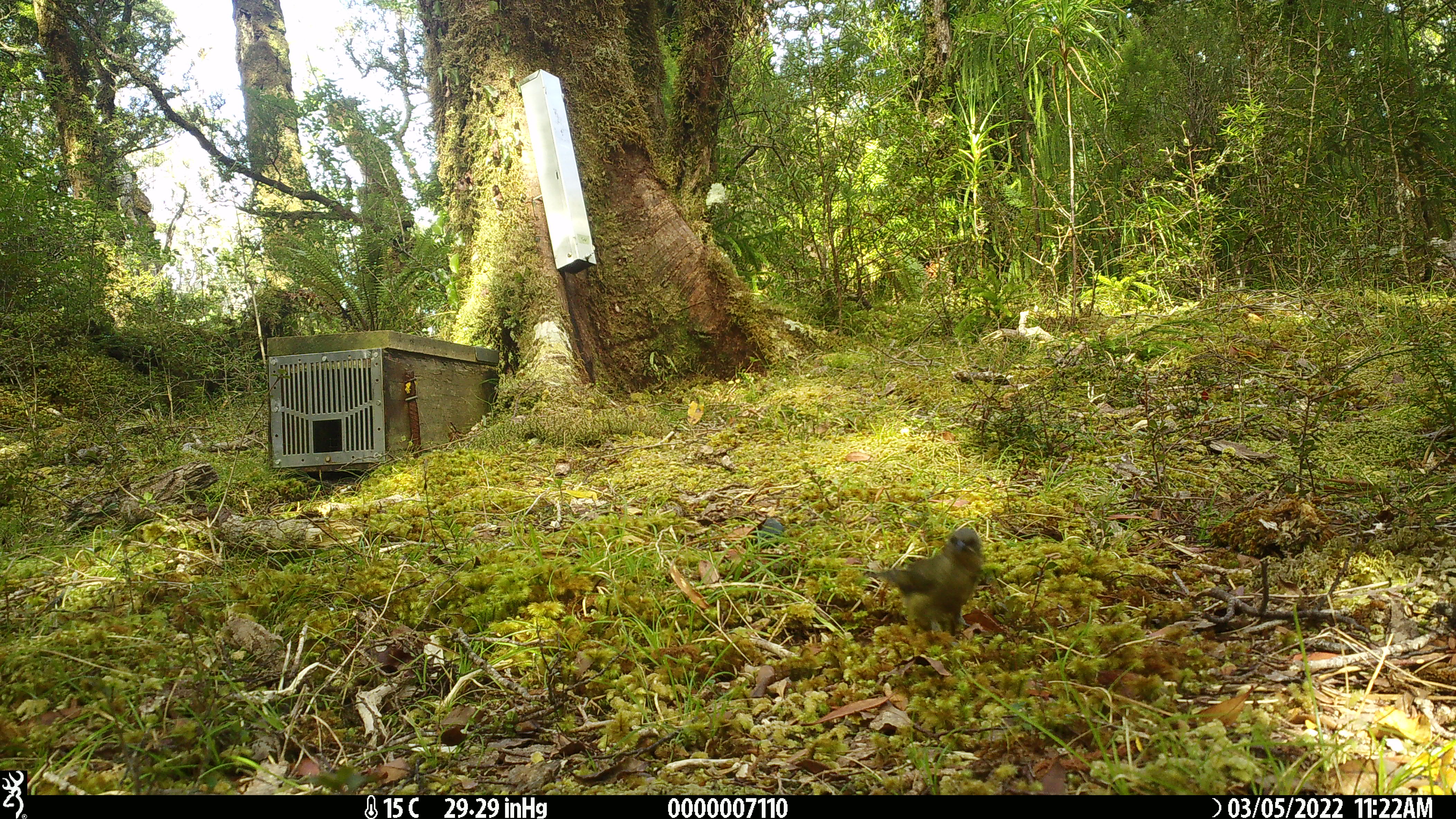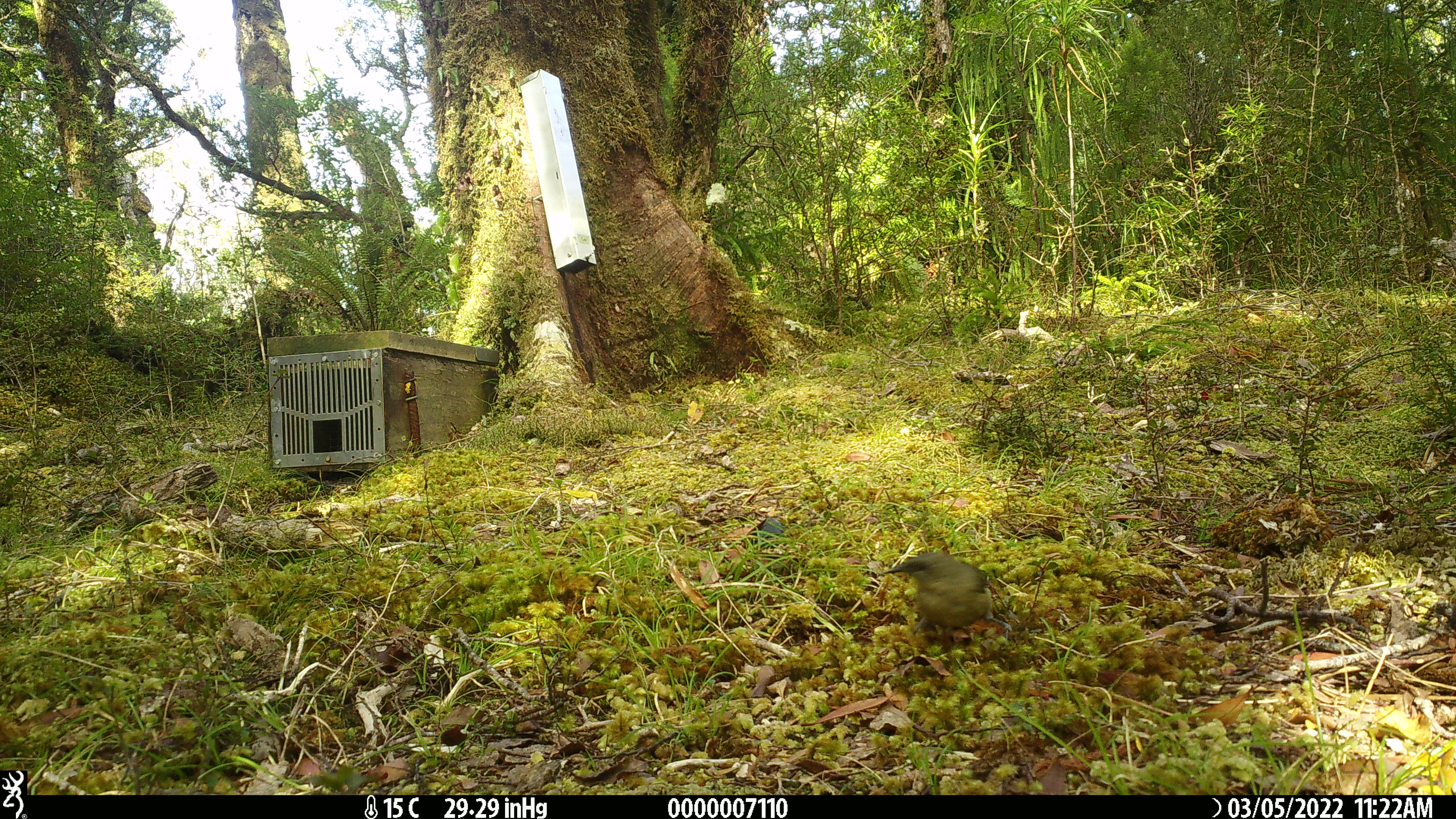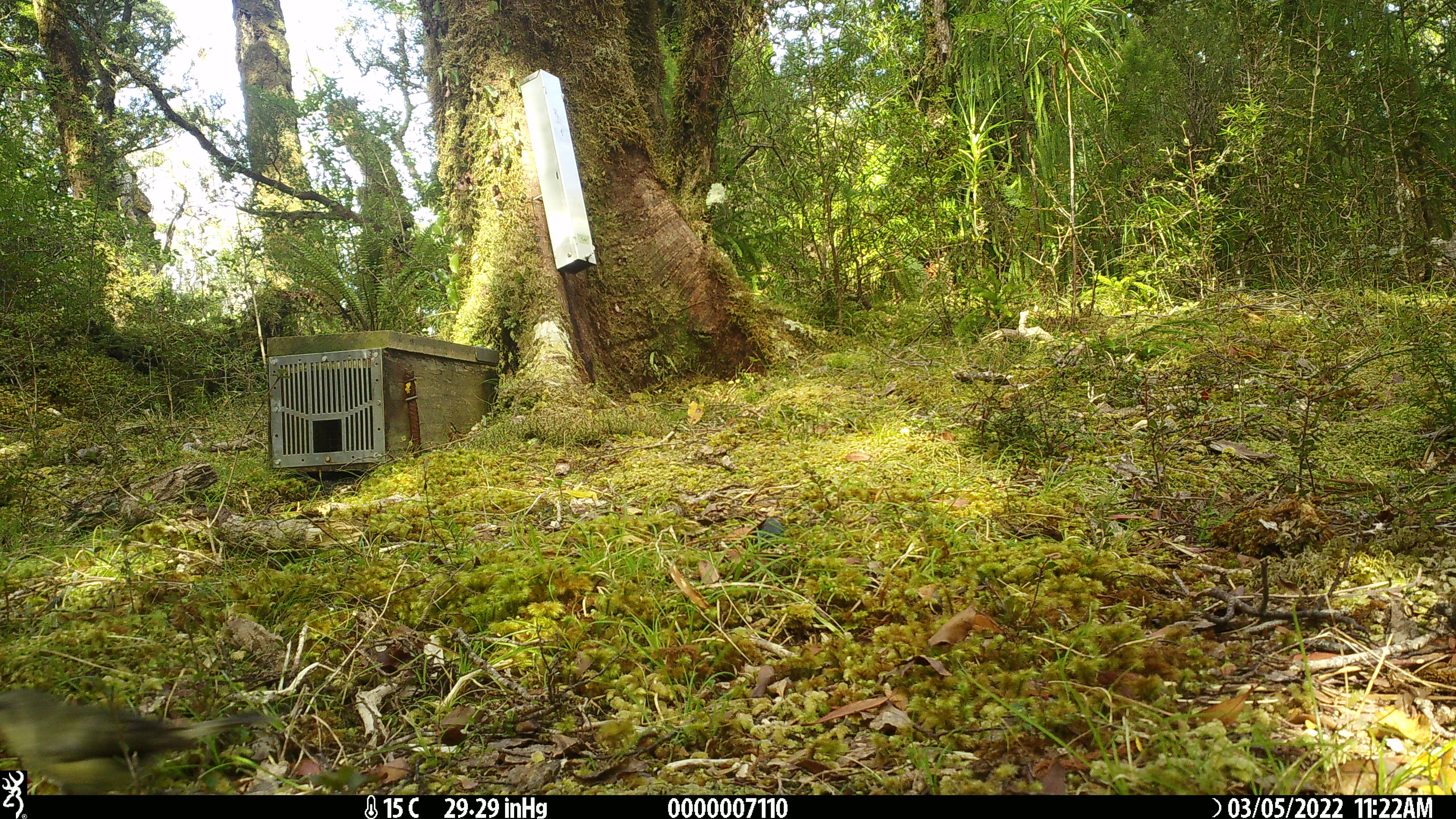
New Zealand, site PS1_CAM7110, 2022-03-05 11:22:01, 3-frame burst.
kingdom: Animalia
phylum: Chordata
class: Aves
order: Passeriformes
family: Meliphagidae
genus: Anthornis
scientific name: Anthornis melanura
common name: new zealand bellbird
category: bellbird